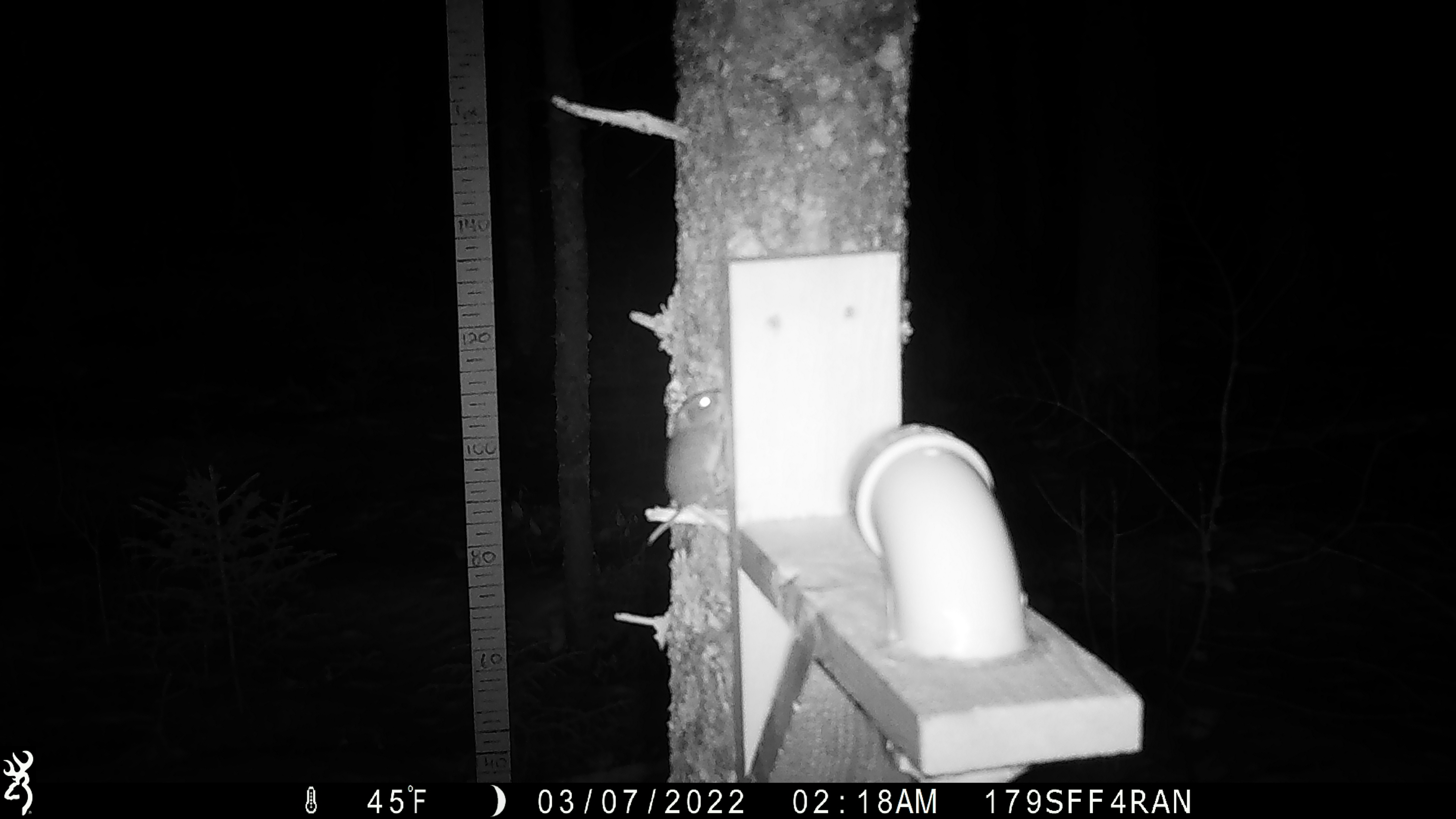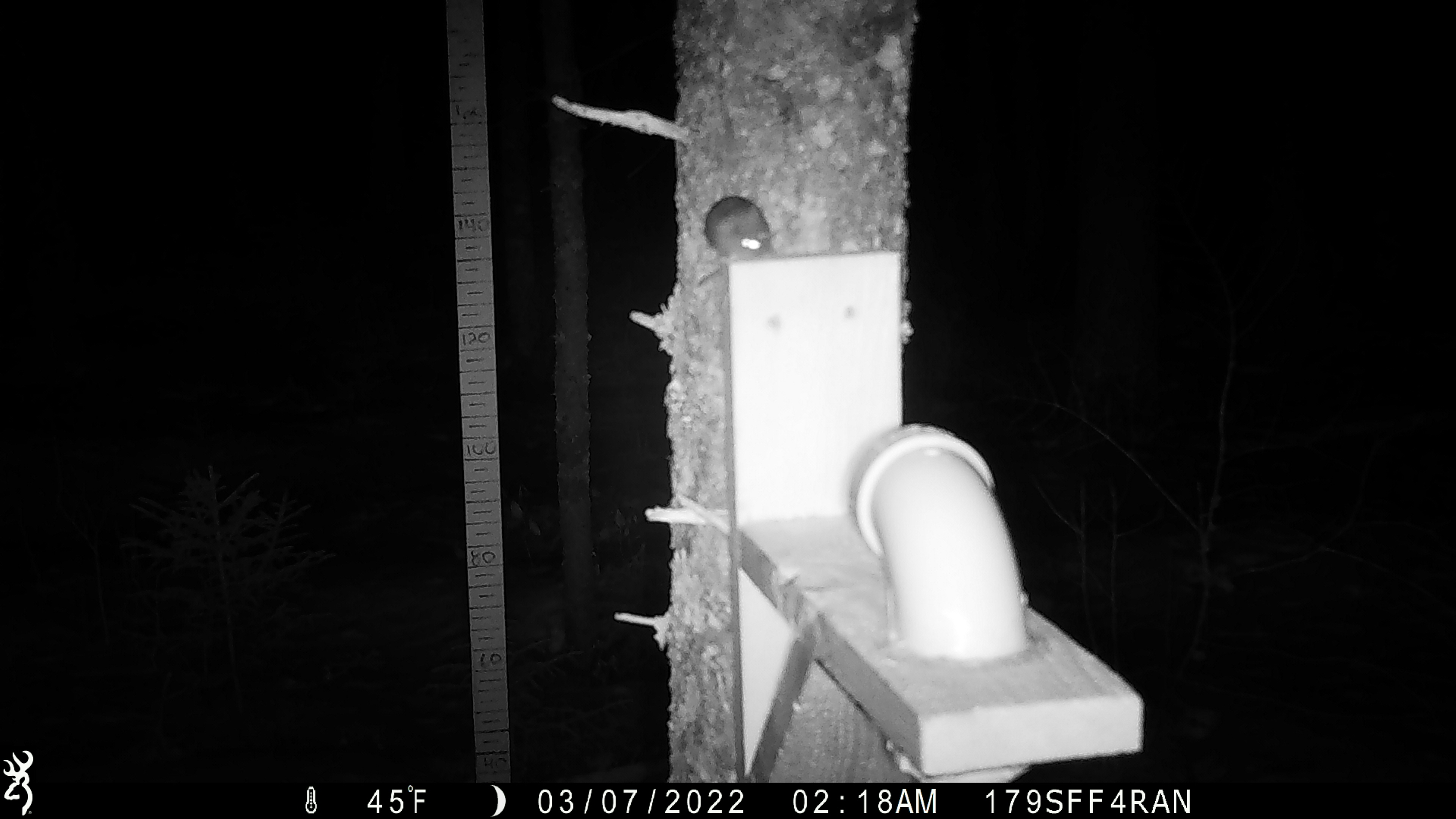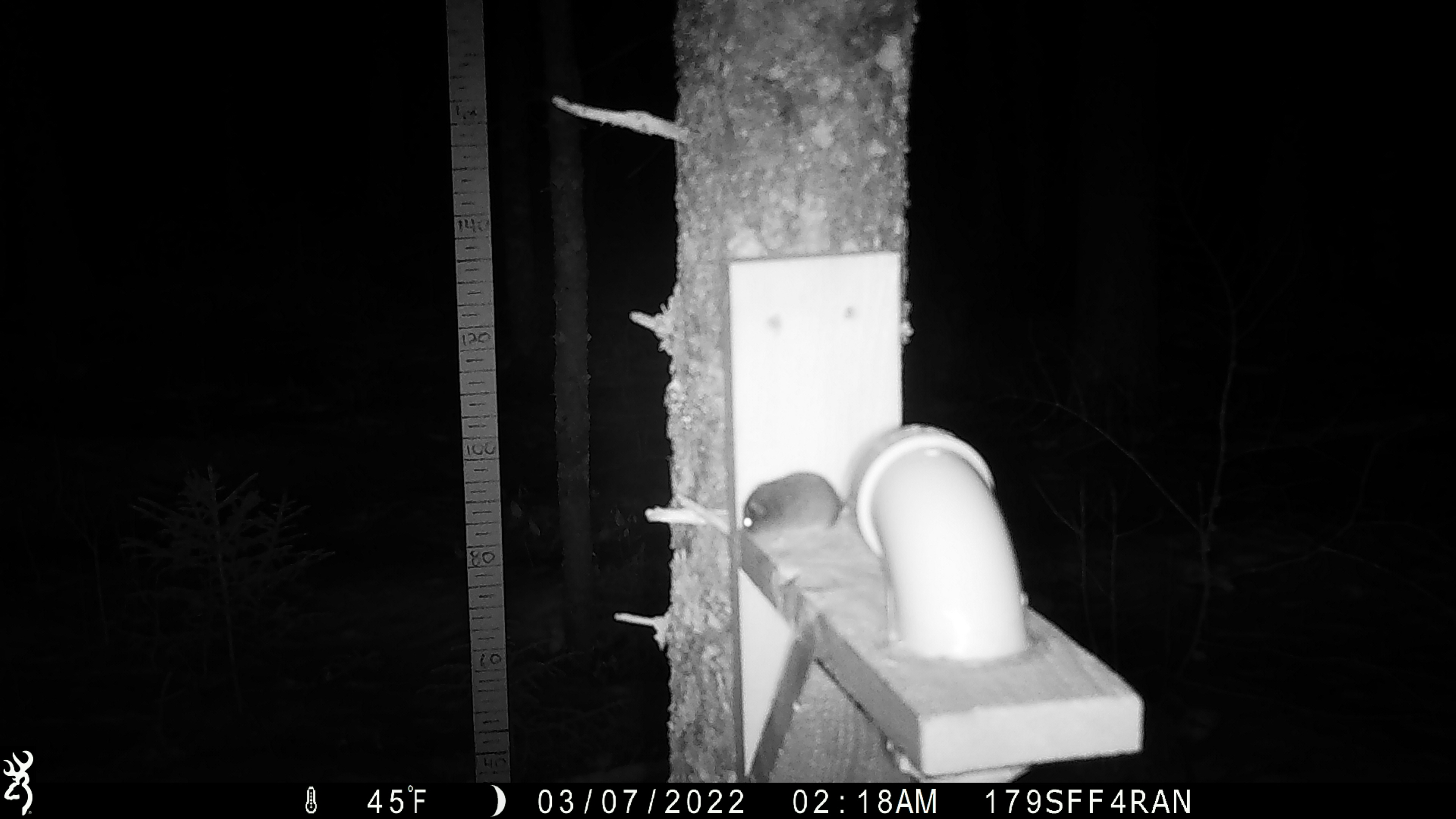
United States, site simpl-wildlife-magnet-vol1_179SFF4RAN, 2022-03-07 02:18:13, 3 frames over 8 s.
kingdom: Animalia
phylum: Chordata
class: Mammalia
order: Rodentia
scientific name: Rodentia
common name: mouse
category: mouse sp.